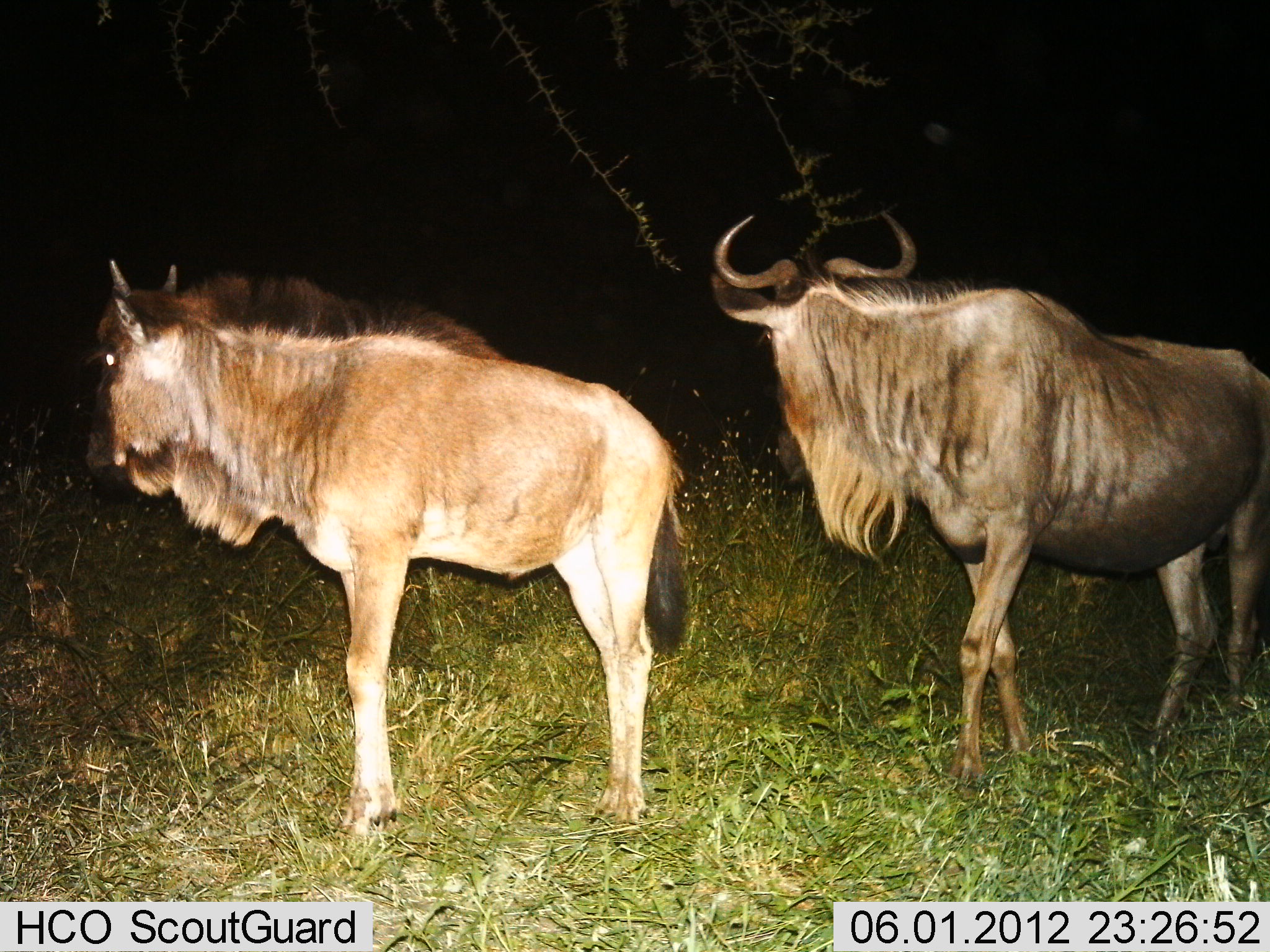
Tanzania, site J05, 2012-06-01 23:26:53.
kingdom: Animalia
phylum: Chordata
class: Mammalia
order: Artiodactyla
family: Bovidae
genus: Connochaetes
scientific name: Connochaetes taurinus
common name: blue wildebeest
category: wildebeest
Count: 2.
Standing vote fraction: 100%.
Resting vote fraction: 0%.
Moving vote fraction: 10%.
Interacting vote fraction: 0%.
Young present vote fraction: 10%.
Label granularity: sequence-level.